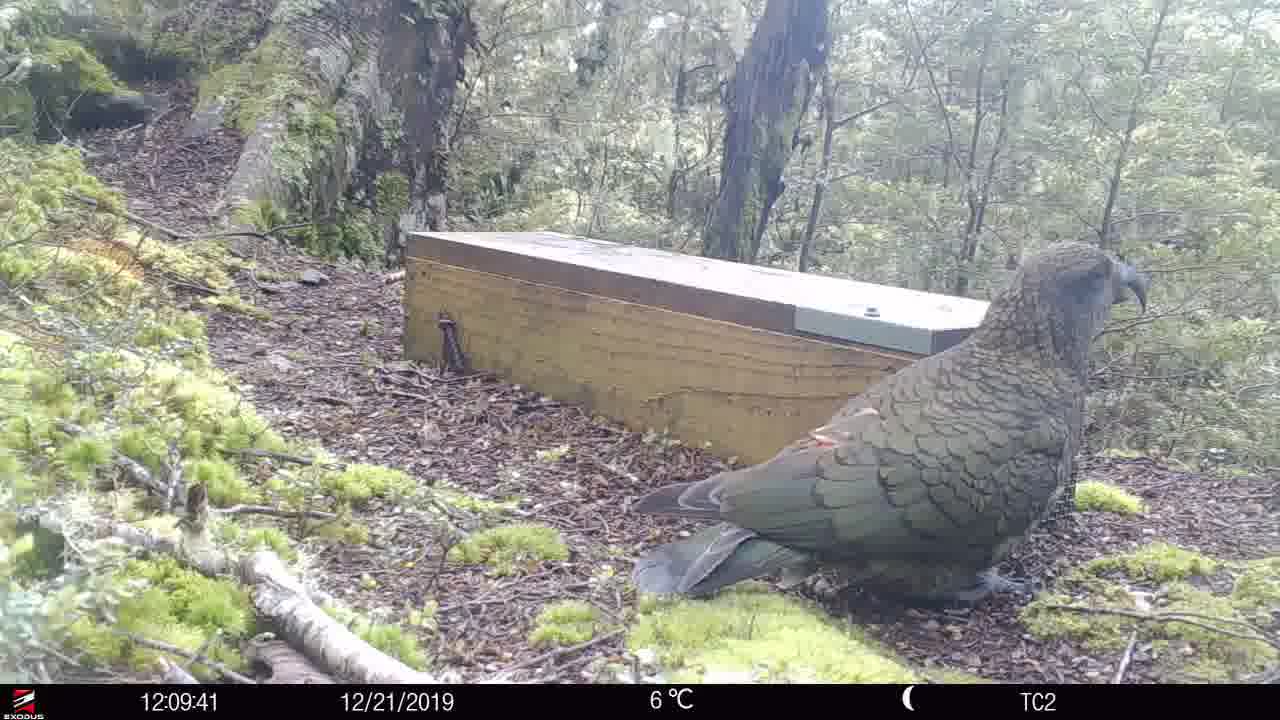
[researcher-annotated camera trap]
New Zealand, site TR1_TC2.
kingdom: Animalia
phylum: Chordata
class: Aves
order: Psittaciformes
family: Strigopidae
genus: Nestor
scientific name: Nestor notabilis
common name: kea